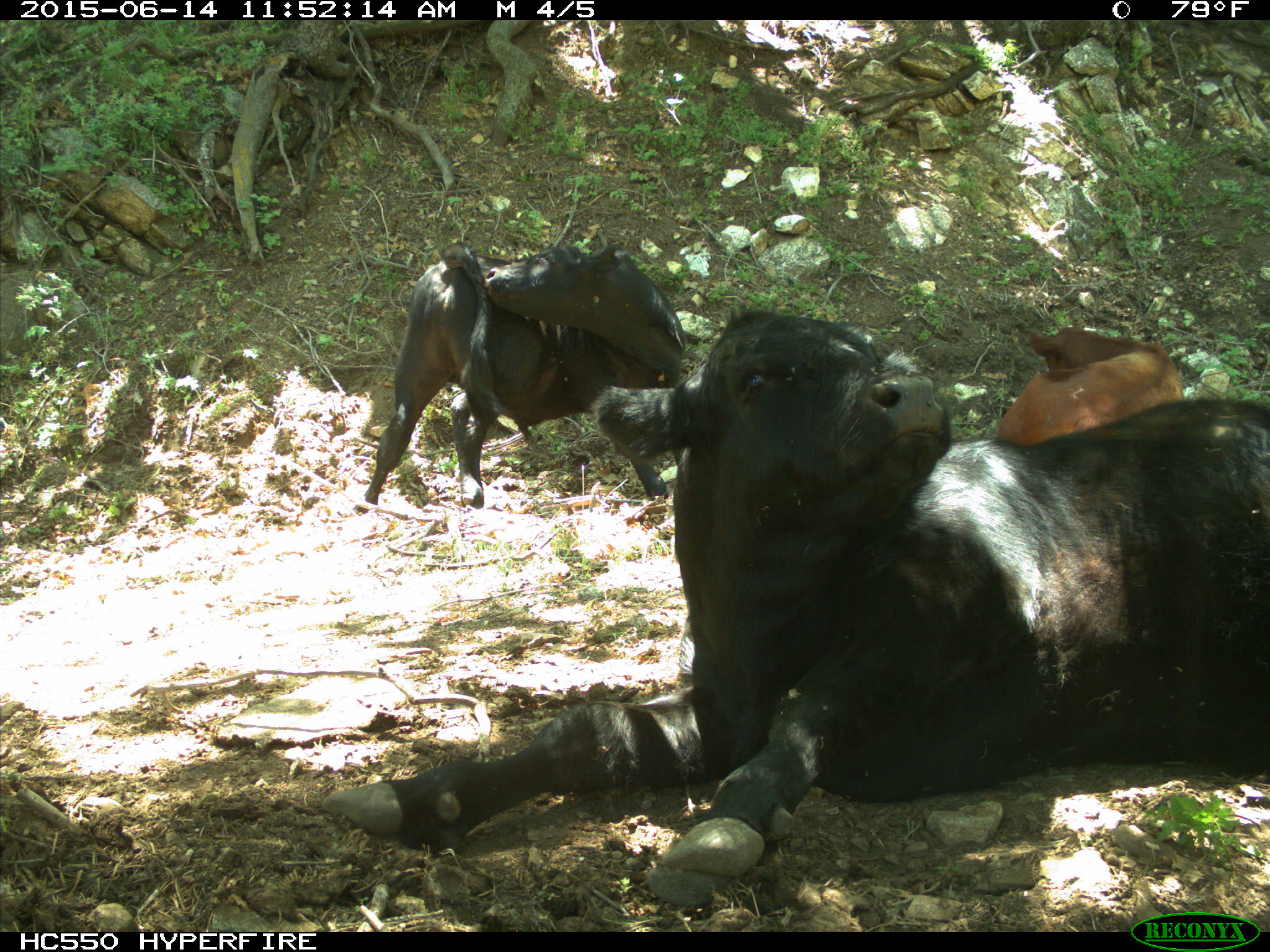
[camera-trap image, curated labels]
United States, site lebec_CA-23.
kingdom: Animalia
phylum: Chordata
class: Mammalia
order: Artiodactyla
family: Bovidae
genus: Bos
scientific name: Bos taurus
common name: domestic cow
Bos taurus (domestic cow).